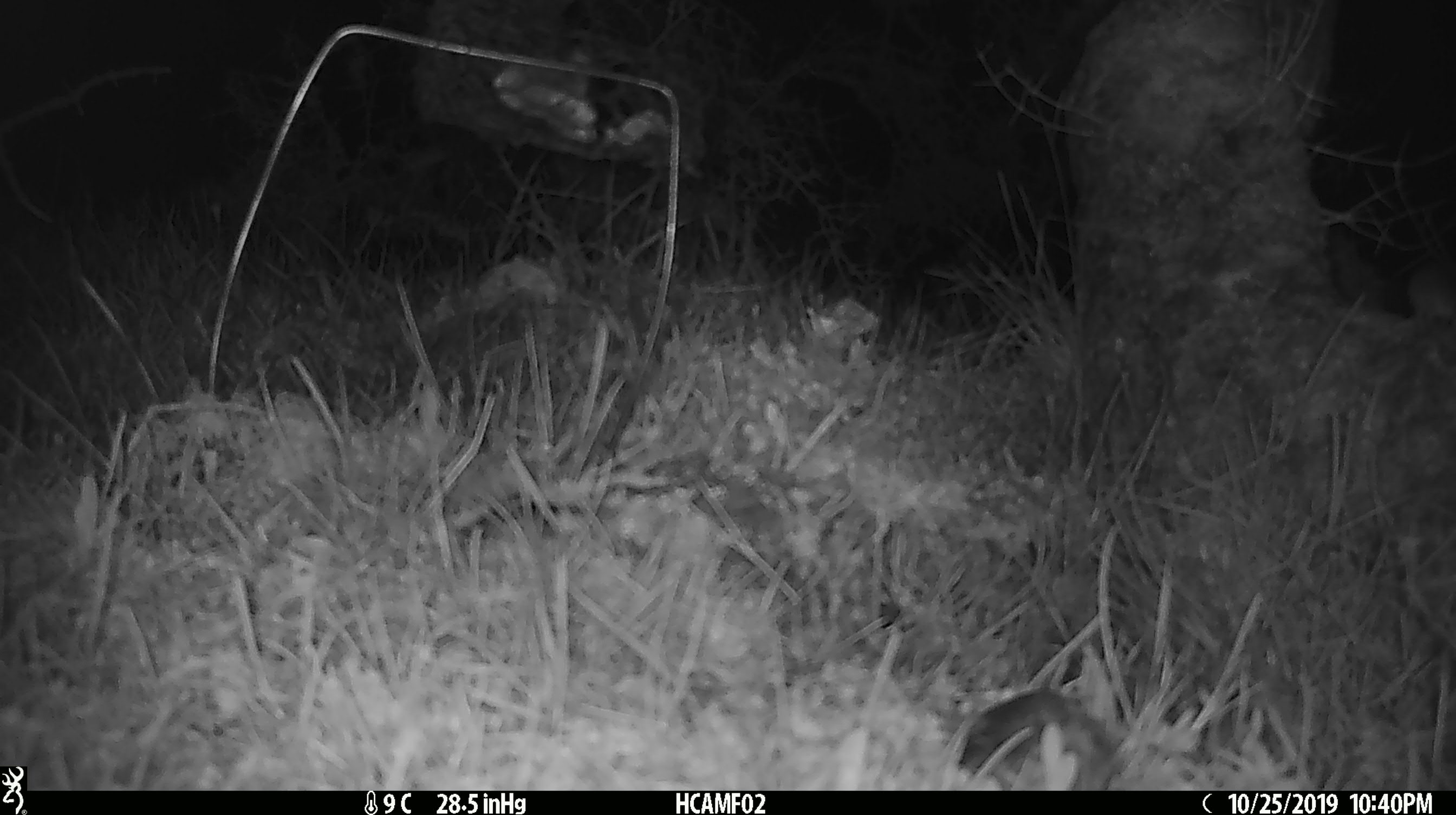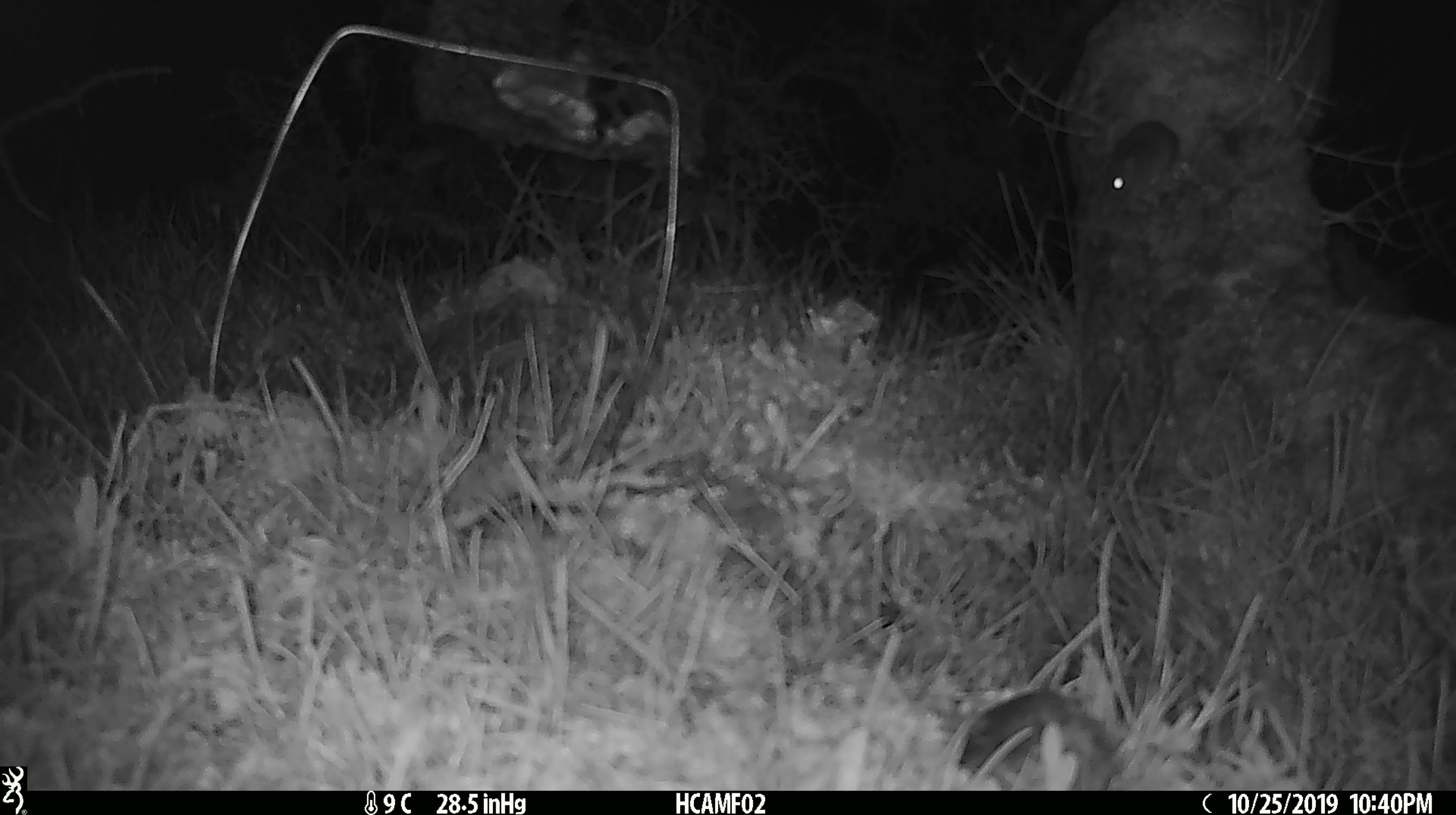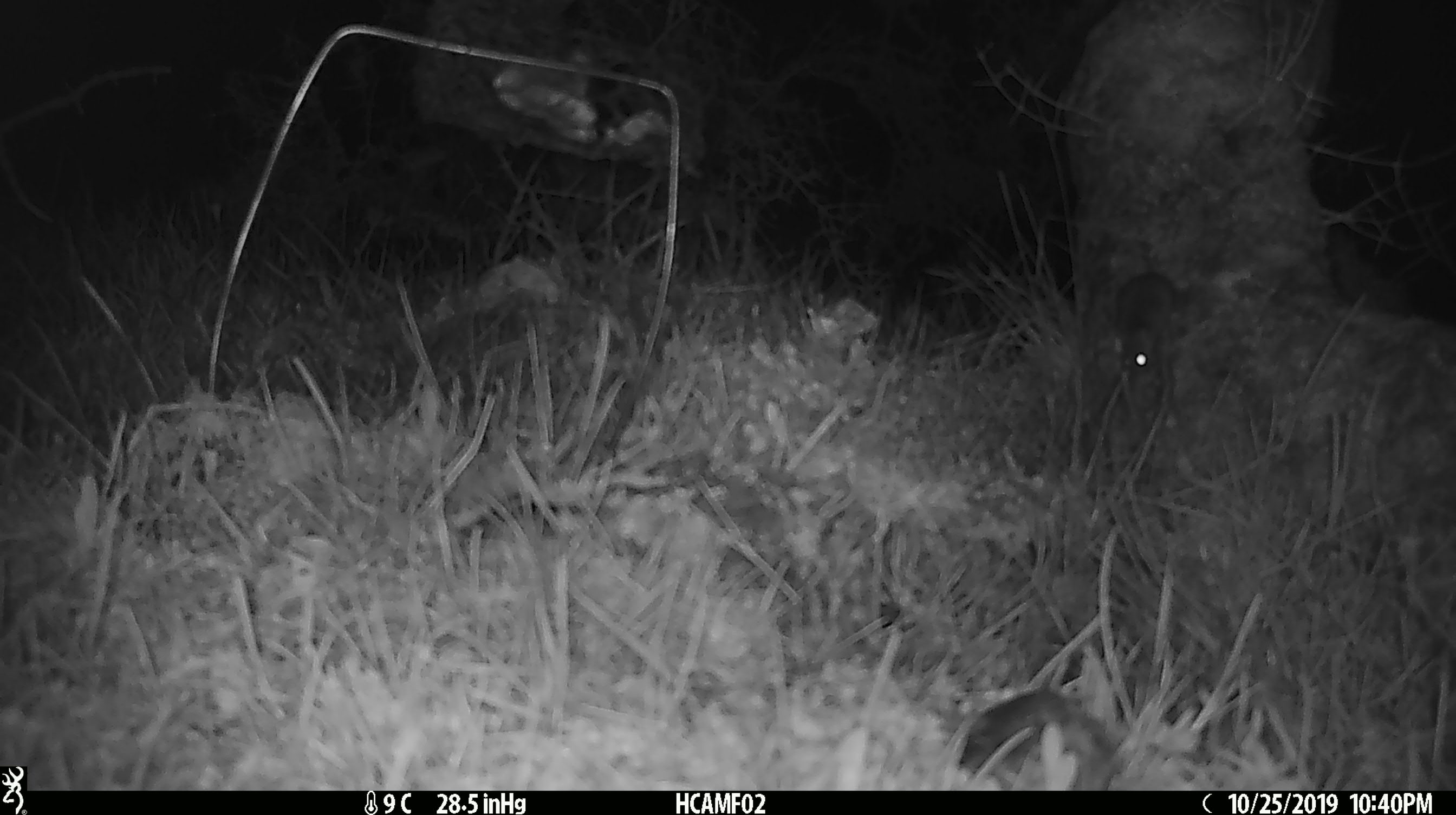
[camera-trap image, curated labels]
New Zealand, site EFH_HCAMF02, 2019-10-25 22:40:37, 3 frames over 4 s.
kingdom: Animalia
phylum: Chordata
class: Mammalia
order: Rodentia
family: Muridae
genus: Mus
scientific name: Mus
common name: mouse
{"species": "mouse (Mus)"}